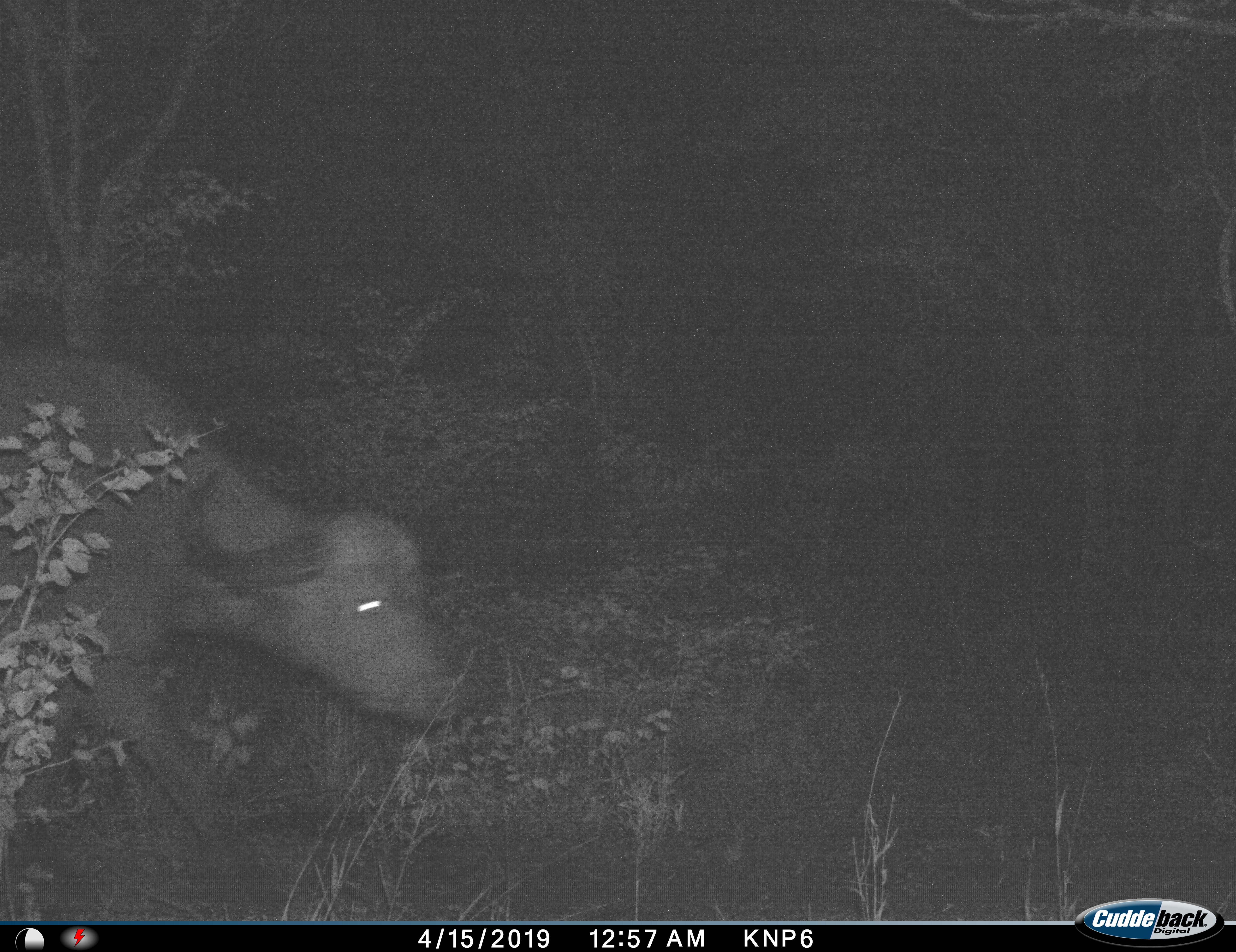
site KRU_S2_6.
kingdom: Animalia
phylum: Chordata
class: Mammalia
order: Artiodactyla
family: Bovidae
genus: Syncerus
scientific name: Syncerus caffer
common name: african buffalo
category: buffalo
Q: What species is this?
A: Buffalo (african buffalo) (Syncerus caffer).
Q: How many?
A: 1.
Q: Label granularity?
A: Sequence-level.